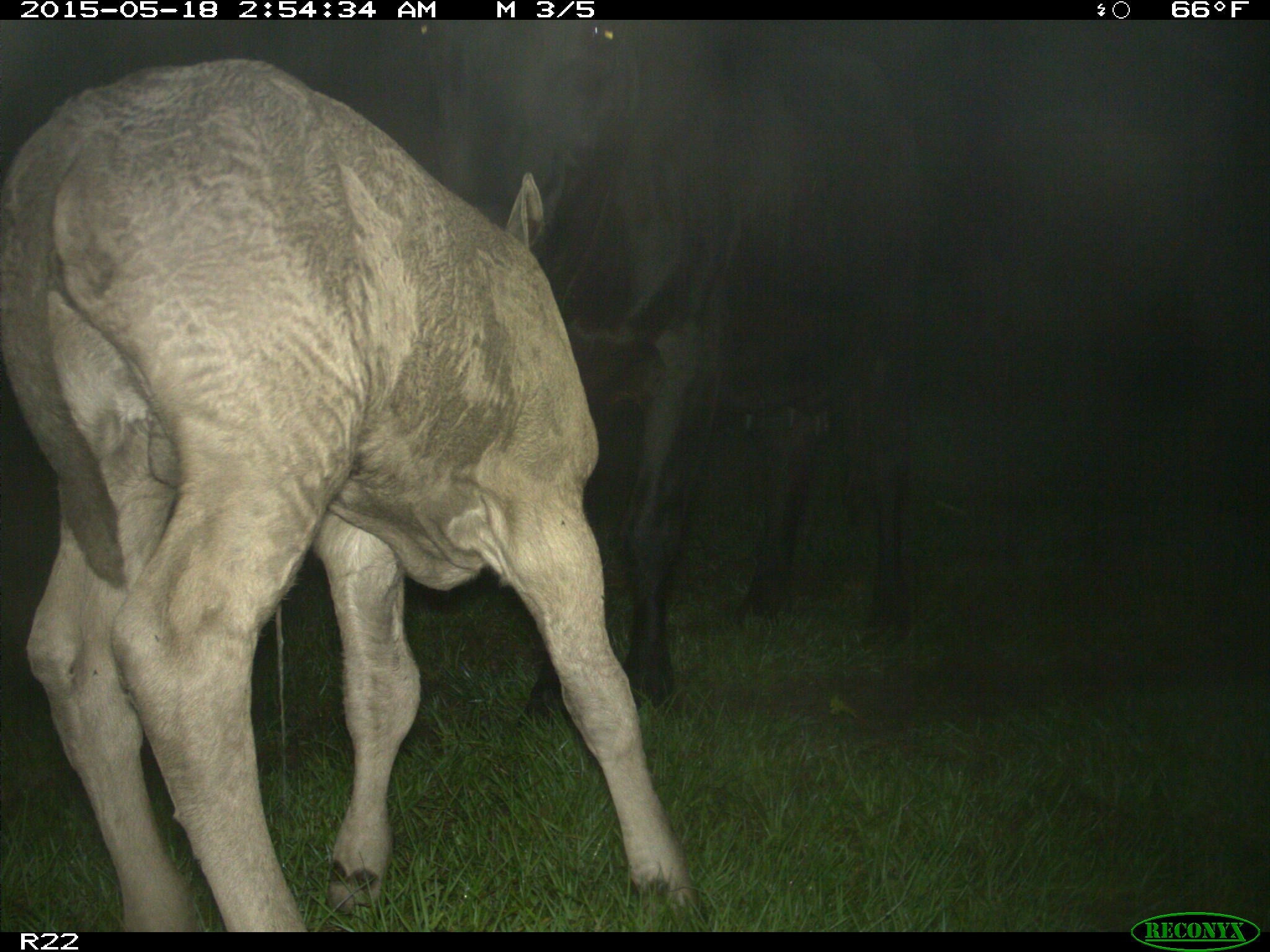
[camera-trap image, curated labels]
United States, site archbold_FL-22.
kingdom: Animalia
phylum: Chordata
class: Mammalia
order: Artiodactyla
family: Bovidae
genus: Bos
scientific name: Bos taurus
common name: domestic cow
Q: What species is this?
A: Bos taurus (domestic cow).